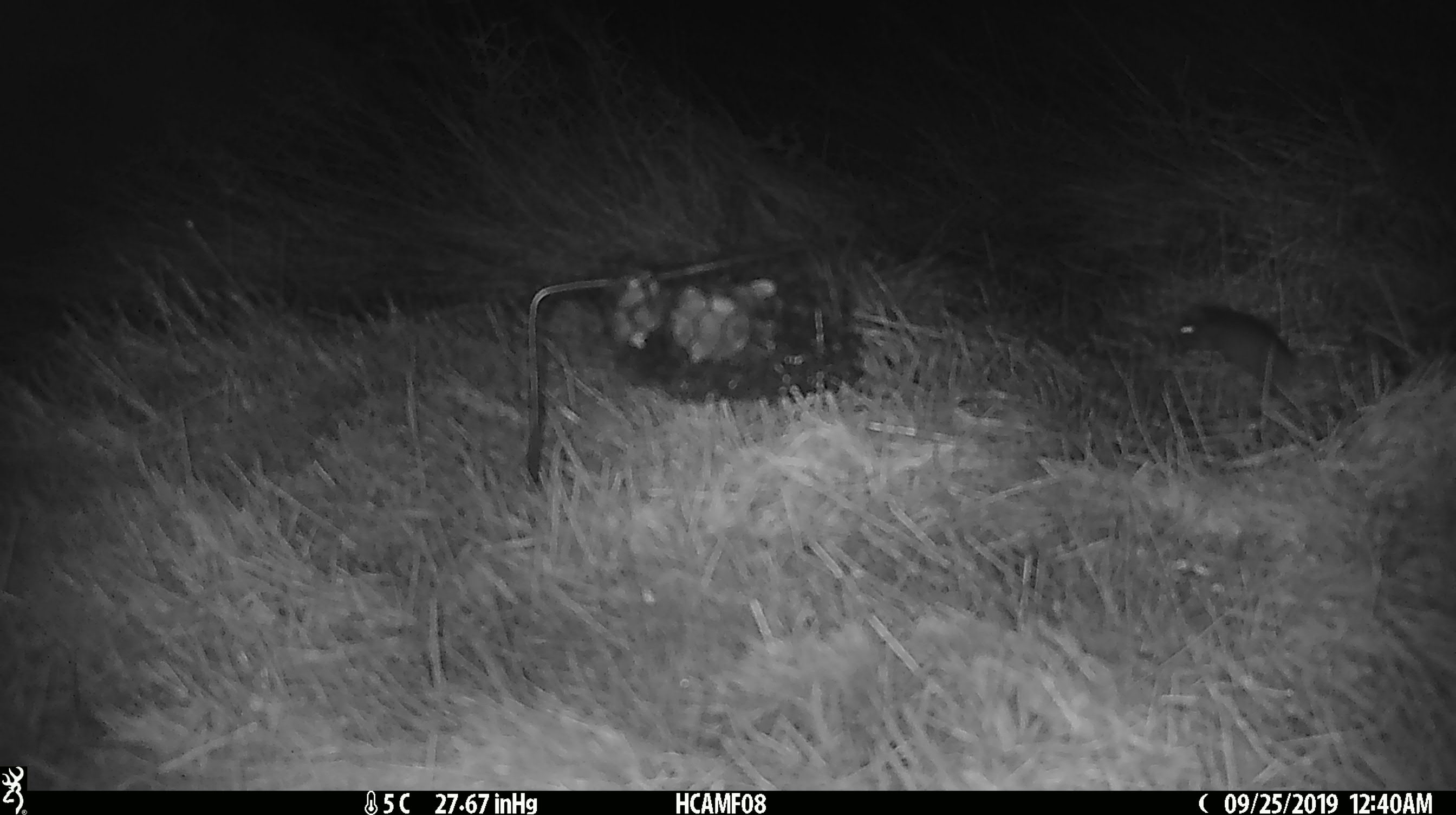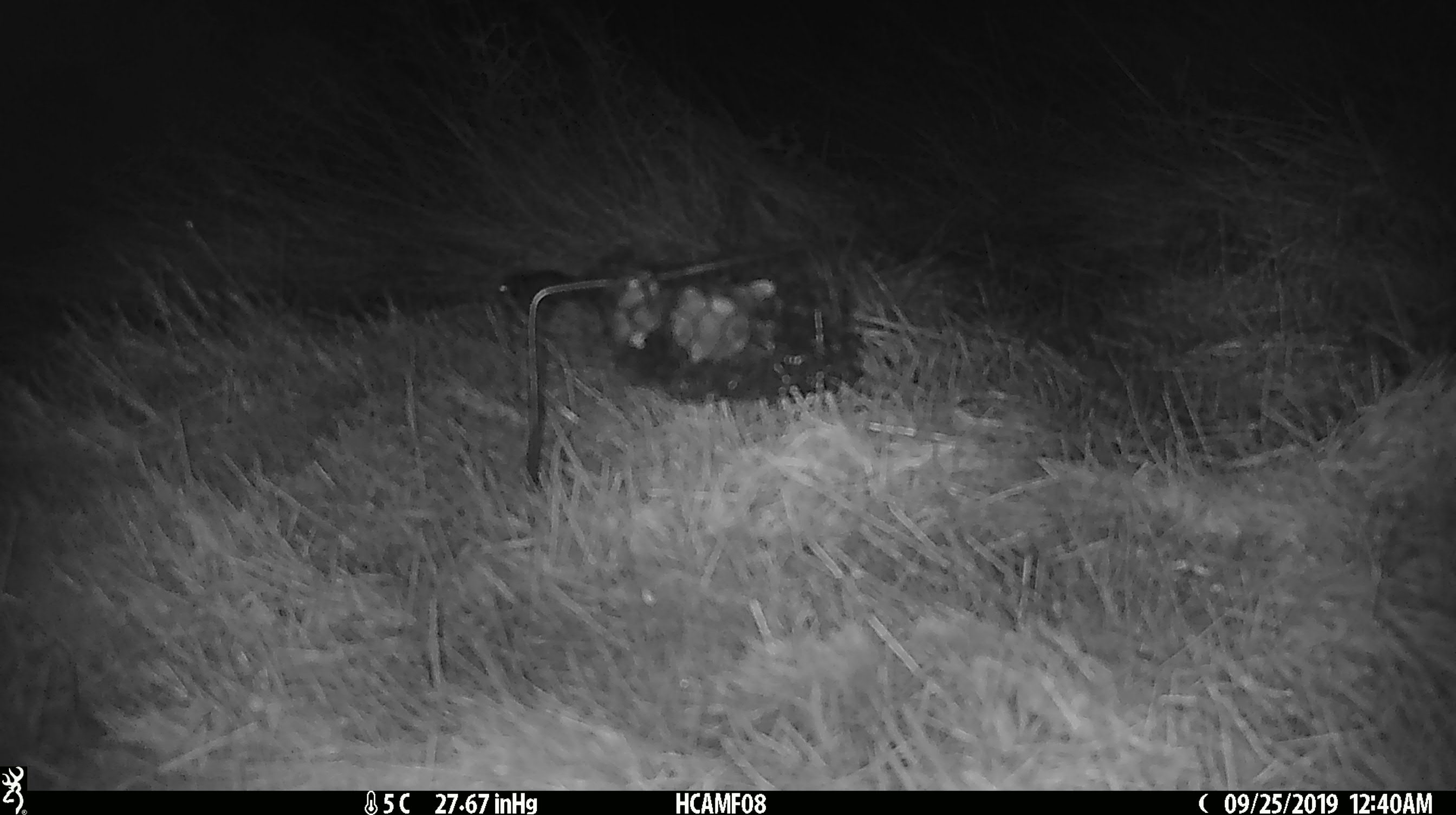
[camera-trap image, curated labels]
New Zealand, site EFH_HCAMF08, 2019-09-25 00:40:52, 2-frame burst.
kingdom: Animalia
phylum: Chordata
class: Mammalia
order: Rodentia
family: Muridae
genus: Mus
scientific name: Mus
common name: mouse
Mouse (Mus).